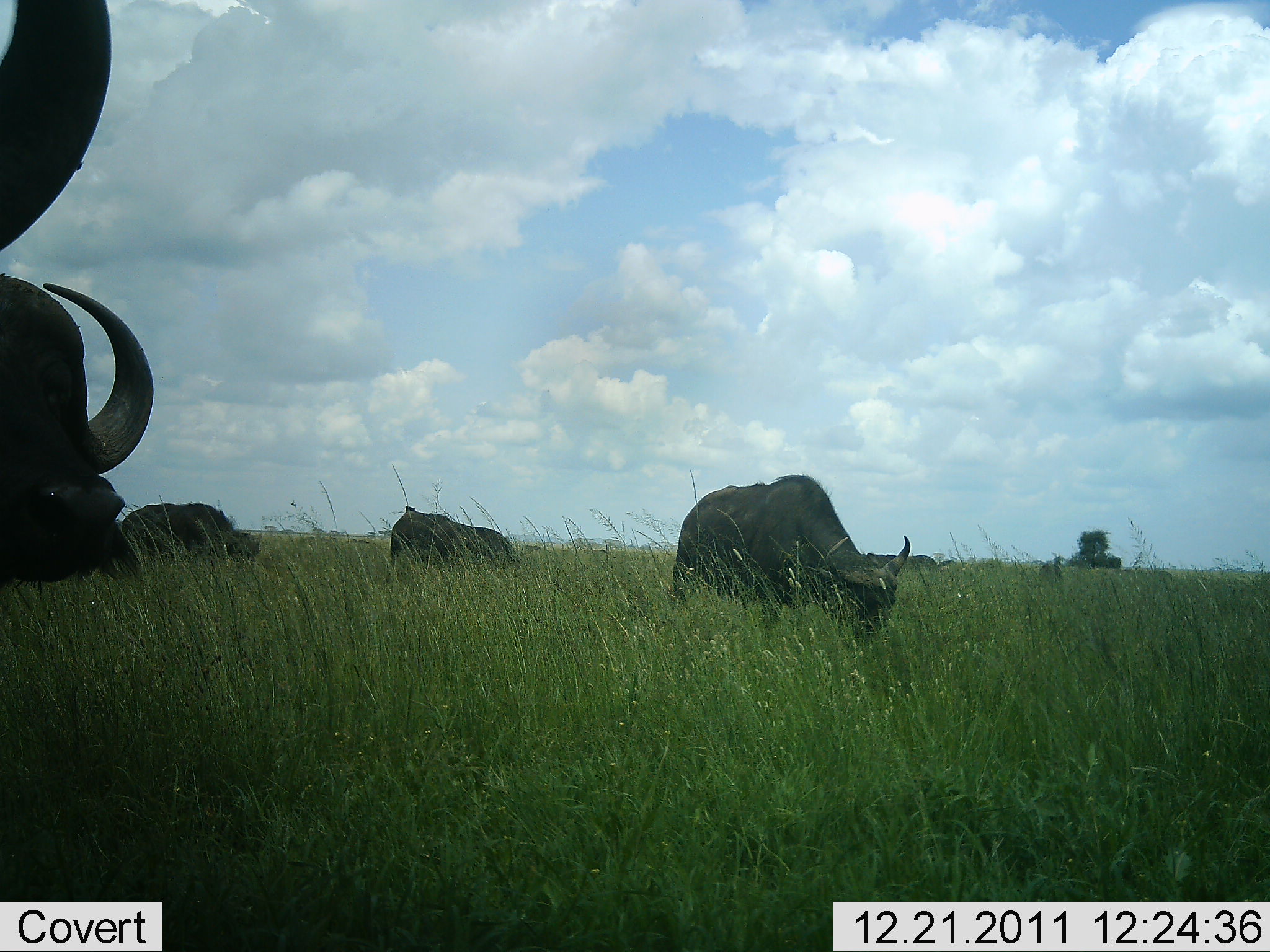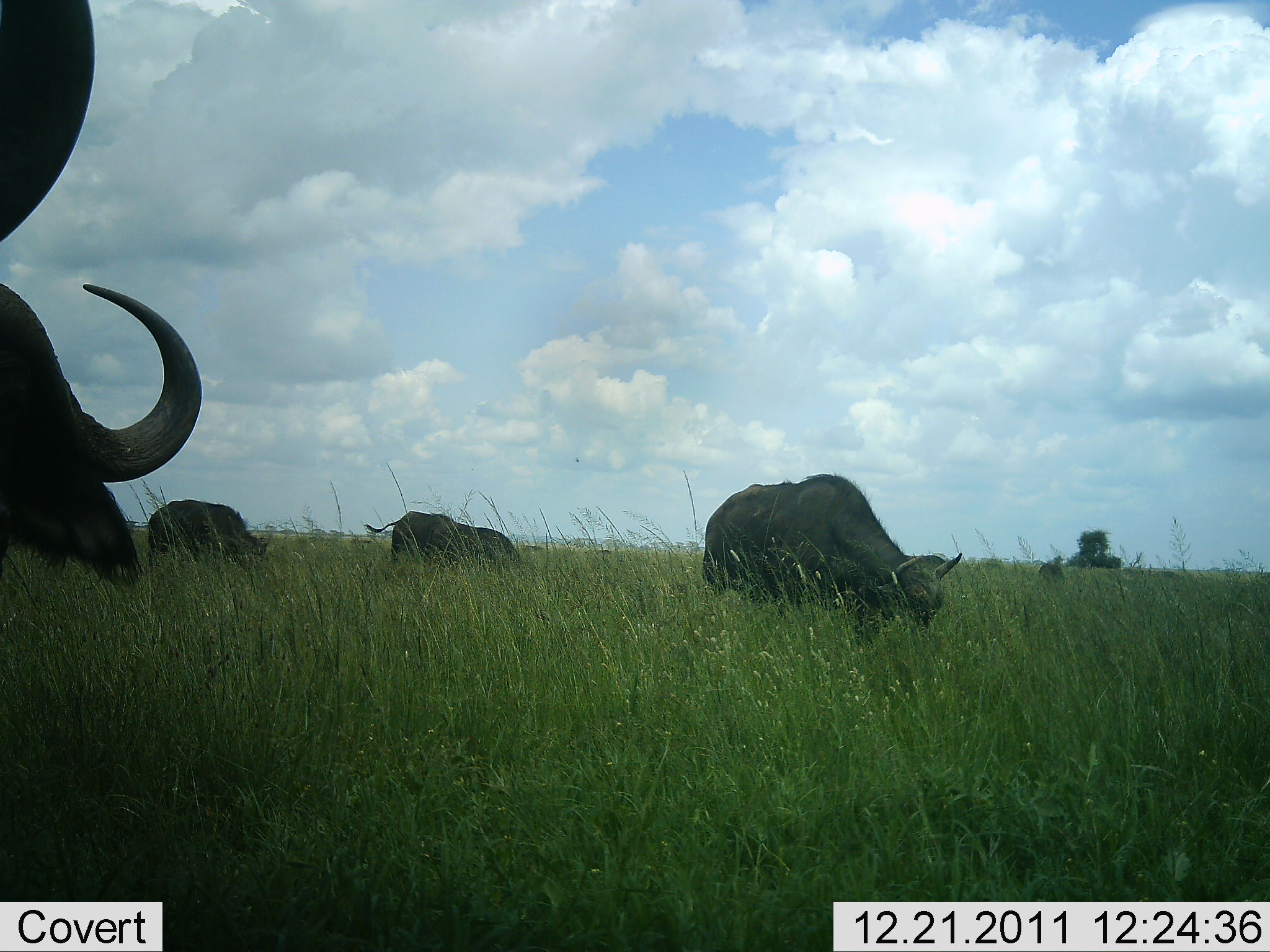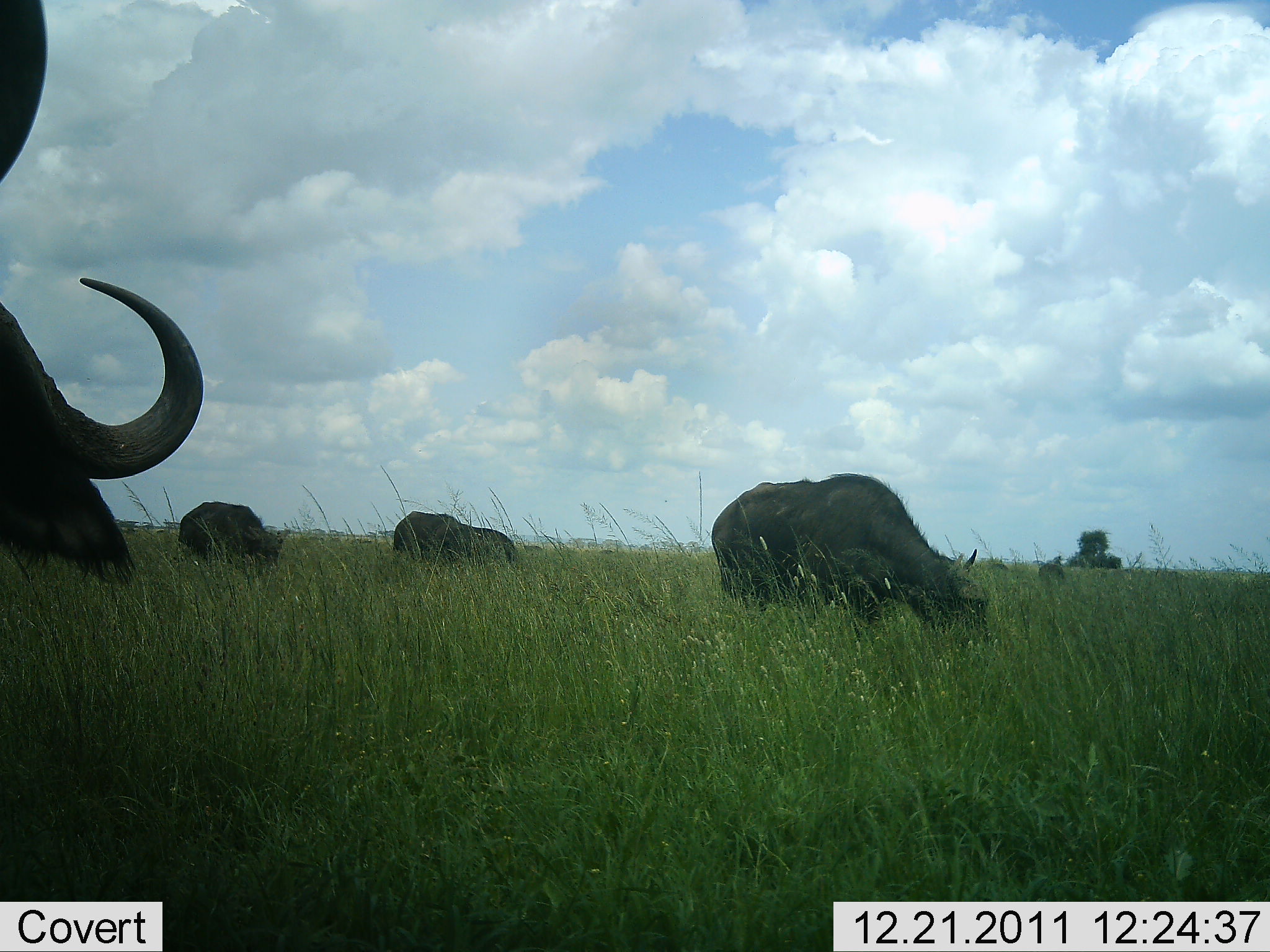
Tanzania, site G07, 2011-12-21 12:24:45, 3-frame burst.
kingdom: Animalia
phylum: Chordata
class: Mammalia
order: Artiodactyla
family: Bovidae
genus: Syncerus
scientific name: Syncerus caffer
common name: cape buffalo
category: buffalo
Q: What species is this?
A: Buffalo (cape buffalo) (Syncerus caffer).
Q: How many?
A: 4.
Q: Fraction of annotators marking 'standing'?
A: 45%.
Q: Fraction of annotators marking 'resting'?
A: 0%.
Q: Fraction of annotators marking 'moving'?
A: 27%.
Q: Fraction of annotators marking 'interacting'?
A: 0%.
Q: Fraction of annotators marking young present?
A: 0%.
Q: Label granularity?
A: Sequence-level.